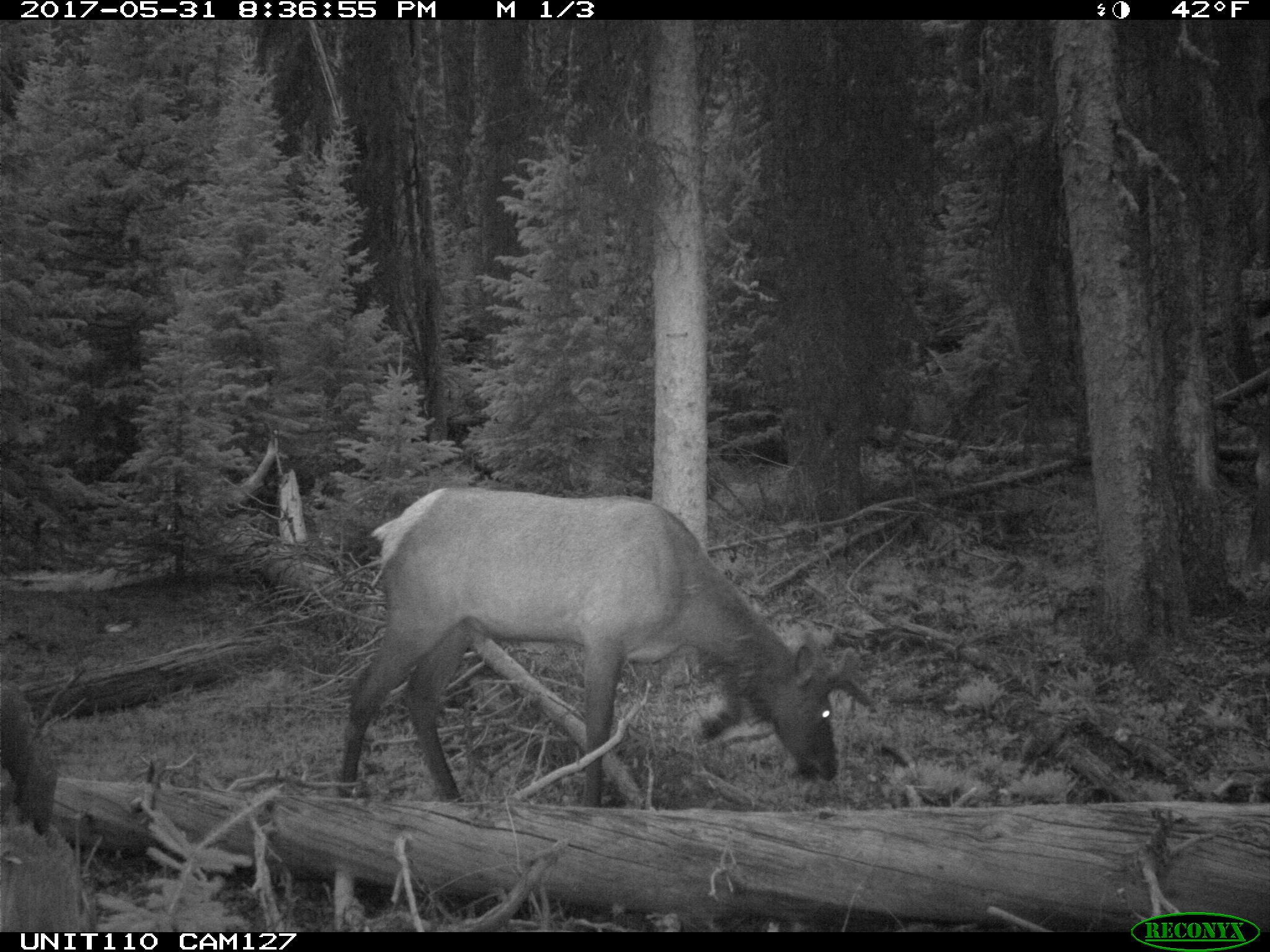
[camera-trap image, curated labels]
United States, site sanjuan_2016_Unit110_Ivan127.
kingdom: Animalia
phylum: Chordata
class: Mammalia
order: Artiodactyla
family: Cervidae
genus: Cervus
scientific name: Cervus elaphus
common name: red deer